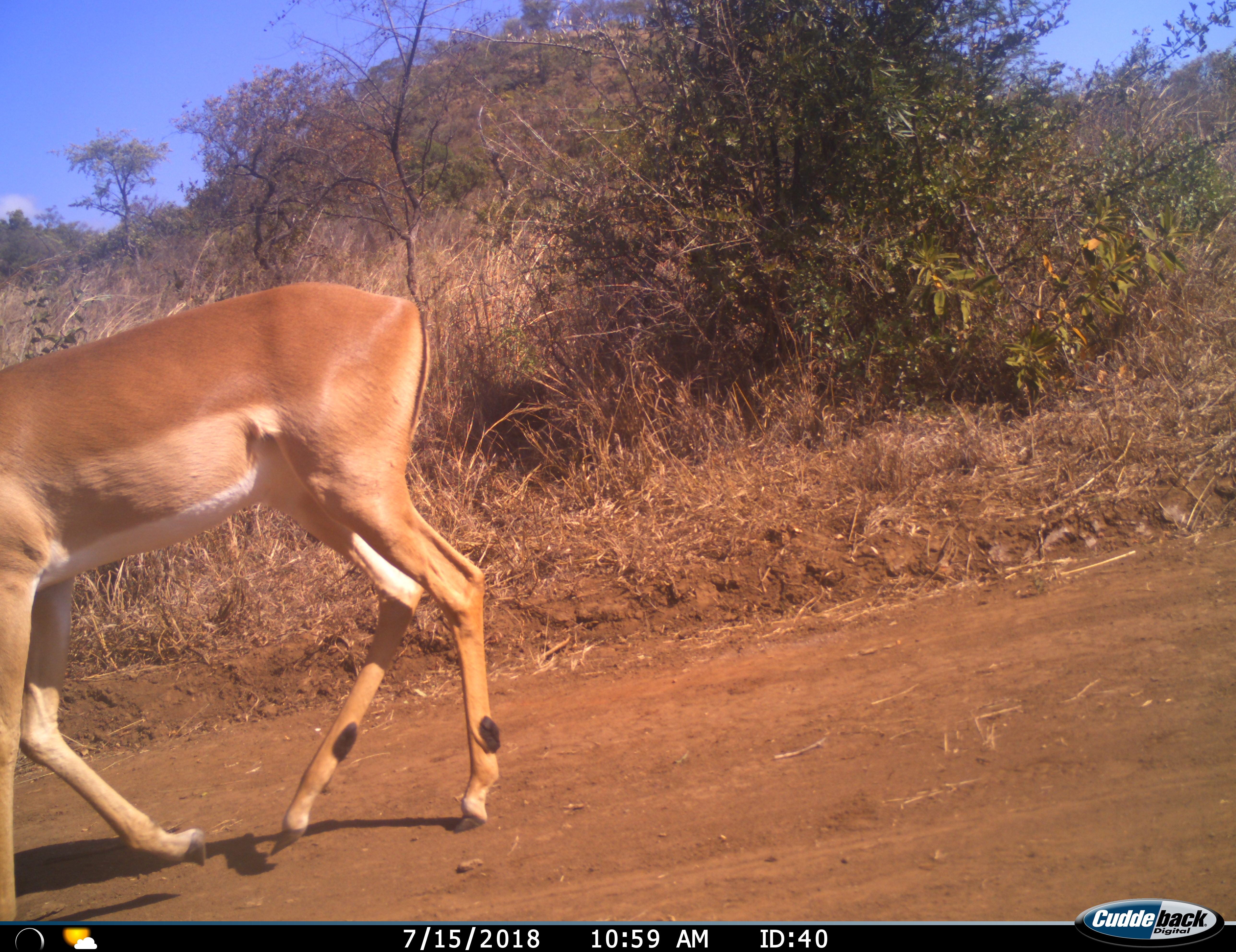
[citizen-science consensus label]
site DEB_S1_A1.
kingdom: Animalia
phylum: Chordata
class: Mammalia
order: Artiodactyla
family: Bovidae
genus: Aepyceros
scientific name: Aepyceros melampus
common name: impala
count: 1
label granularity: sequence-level